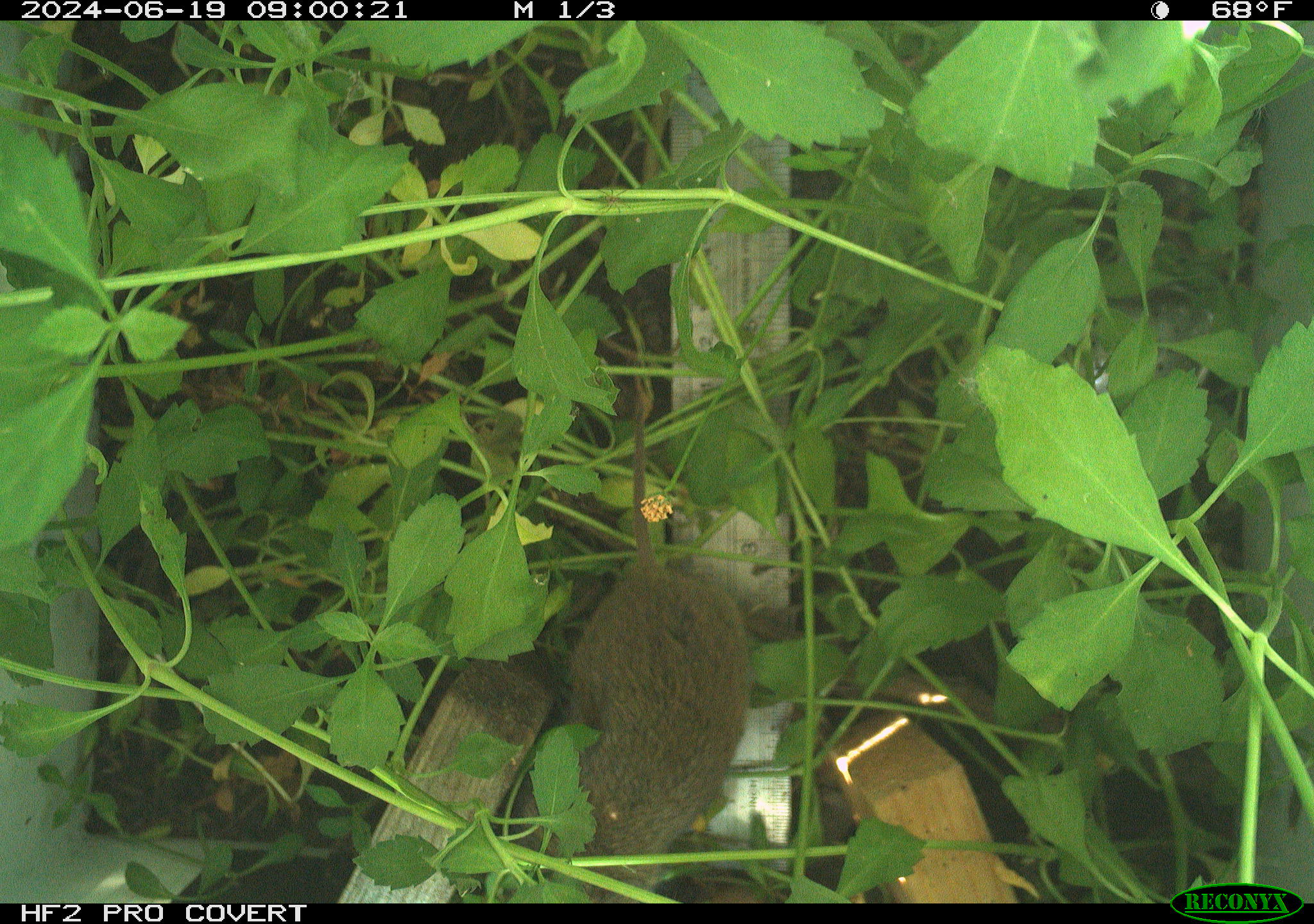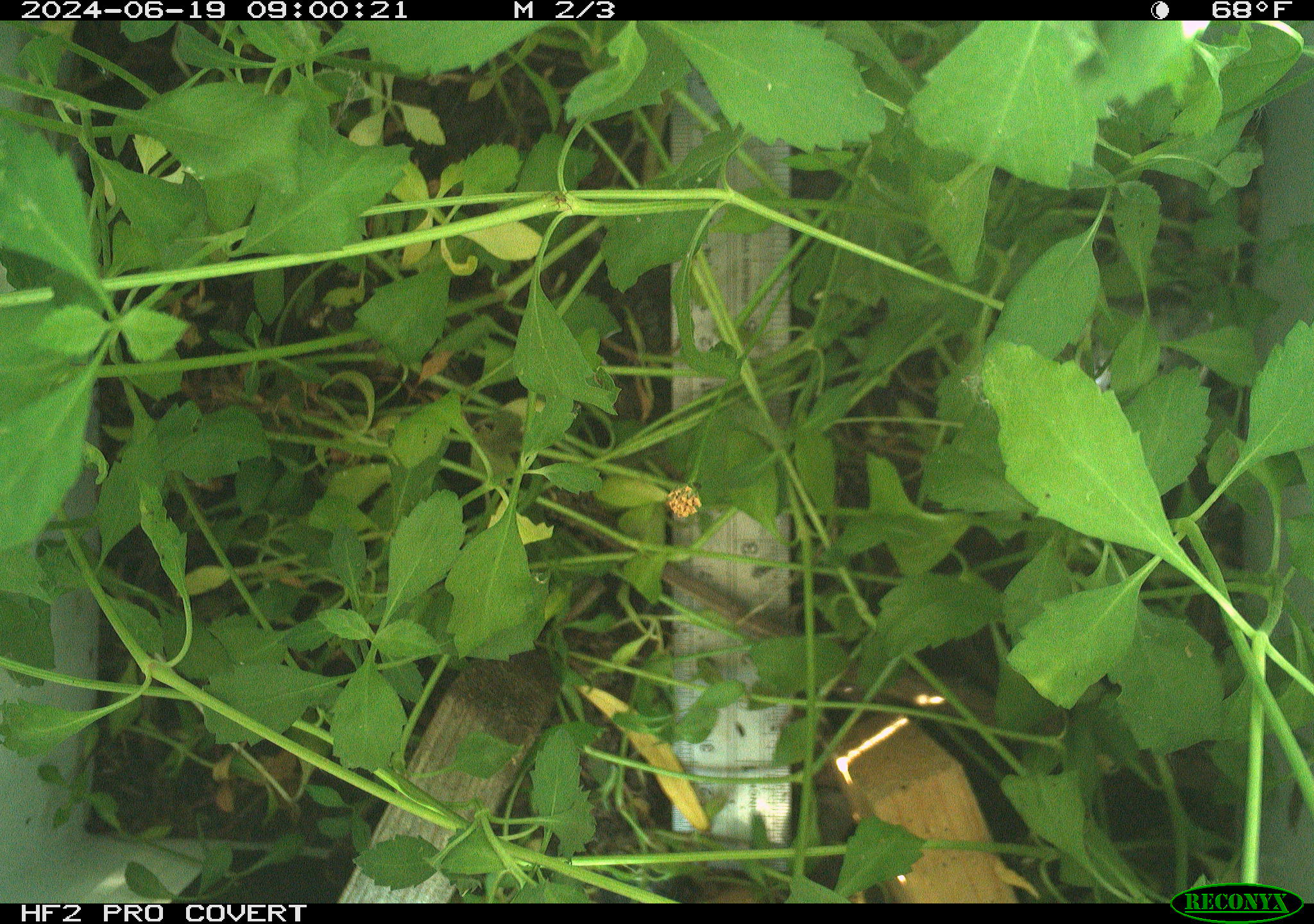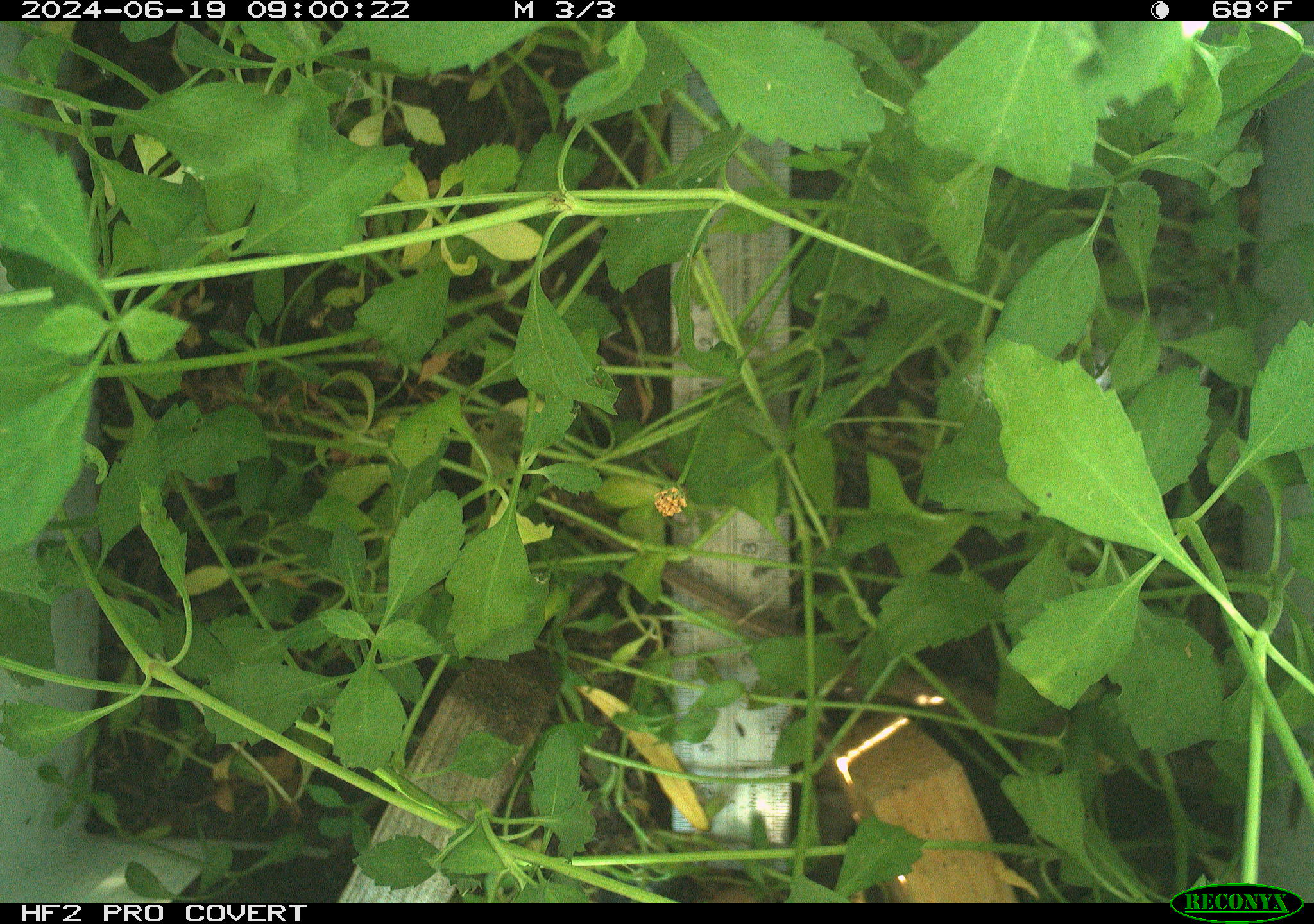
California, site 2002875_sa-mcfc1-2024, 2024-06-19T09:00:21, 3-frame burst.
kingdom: Animalia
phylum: Chordata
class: Mammalia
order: Rodentia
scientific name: Rodentia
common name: rodent